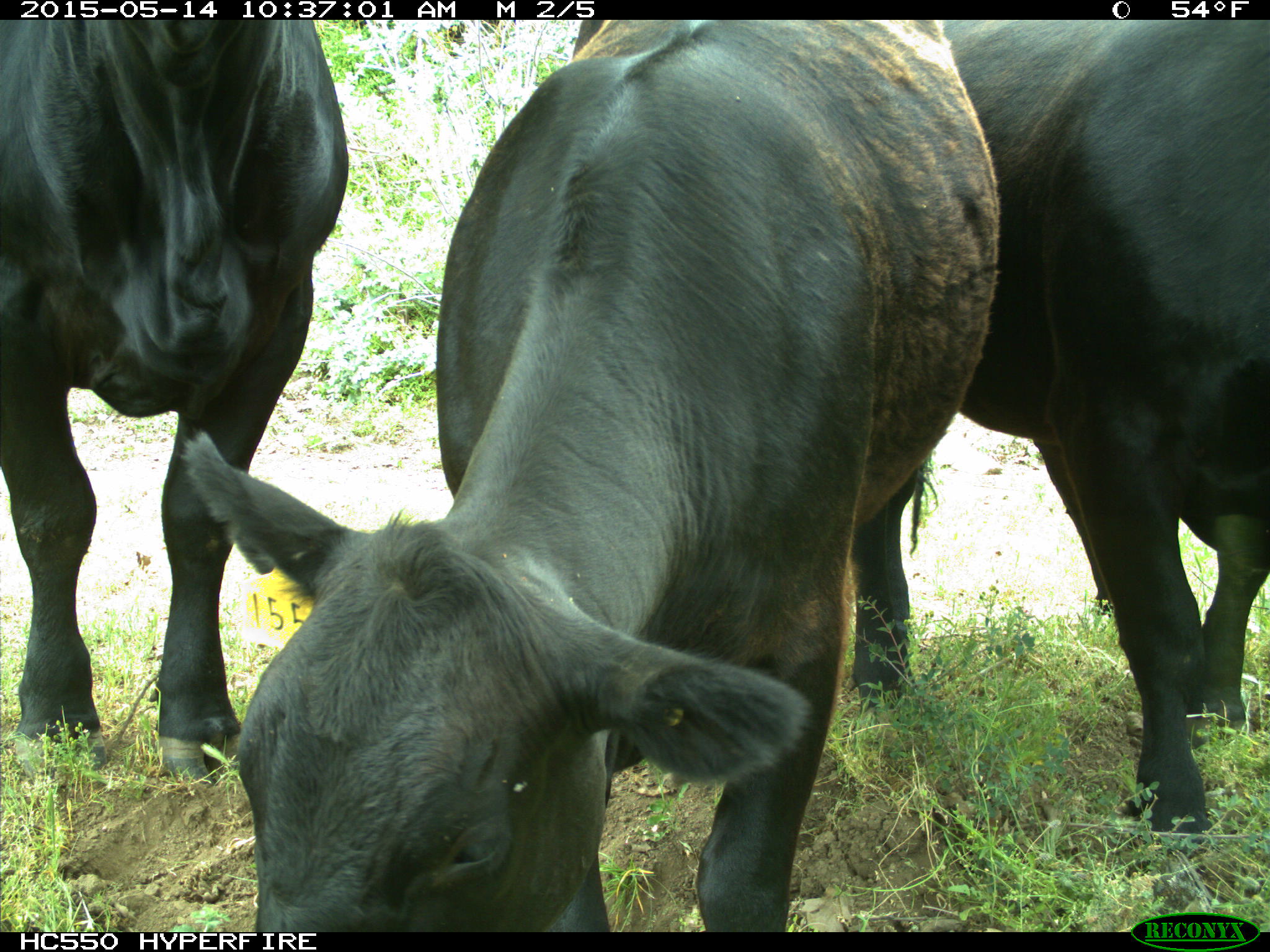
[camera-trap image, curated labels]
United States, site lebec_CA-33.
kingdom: Animalia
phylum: Chordata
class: Mammalia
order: Artiodactyla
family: Bovidae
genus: Bos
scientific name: Bos taurus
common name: domestic cow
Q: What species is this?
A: Bos taurus (domestic cow).